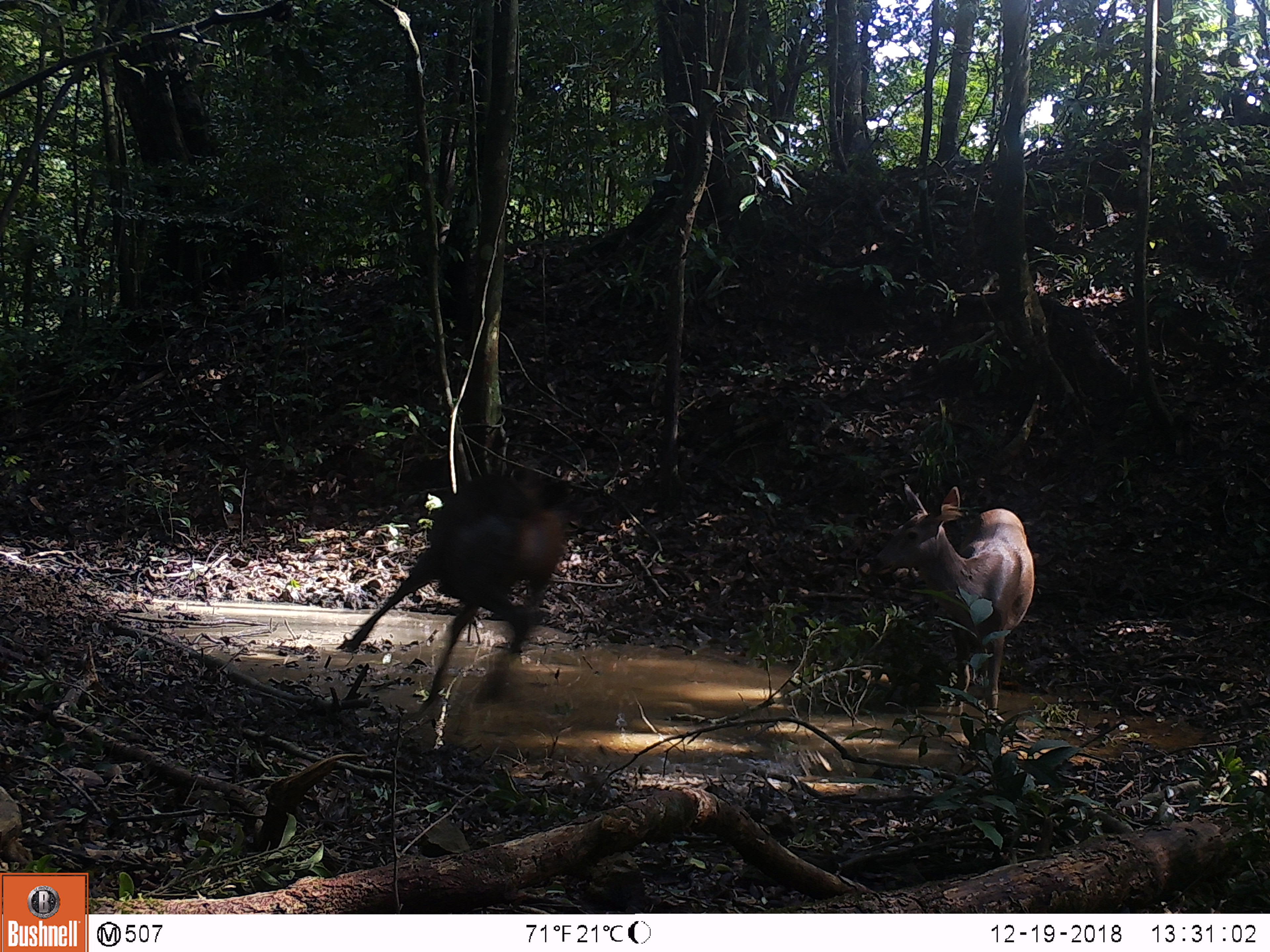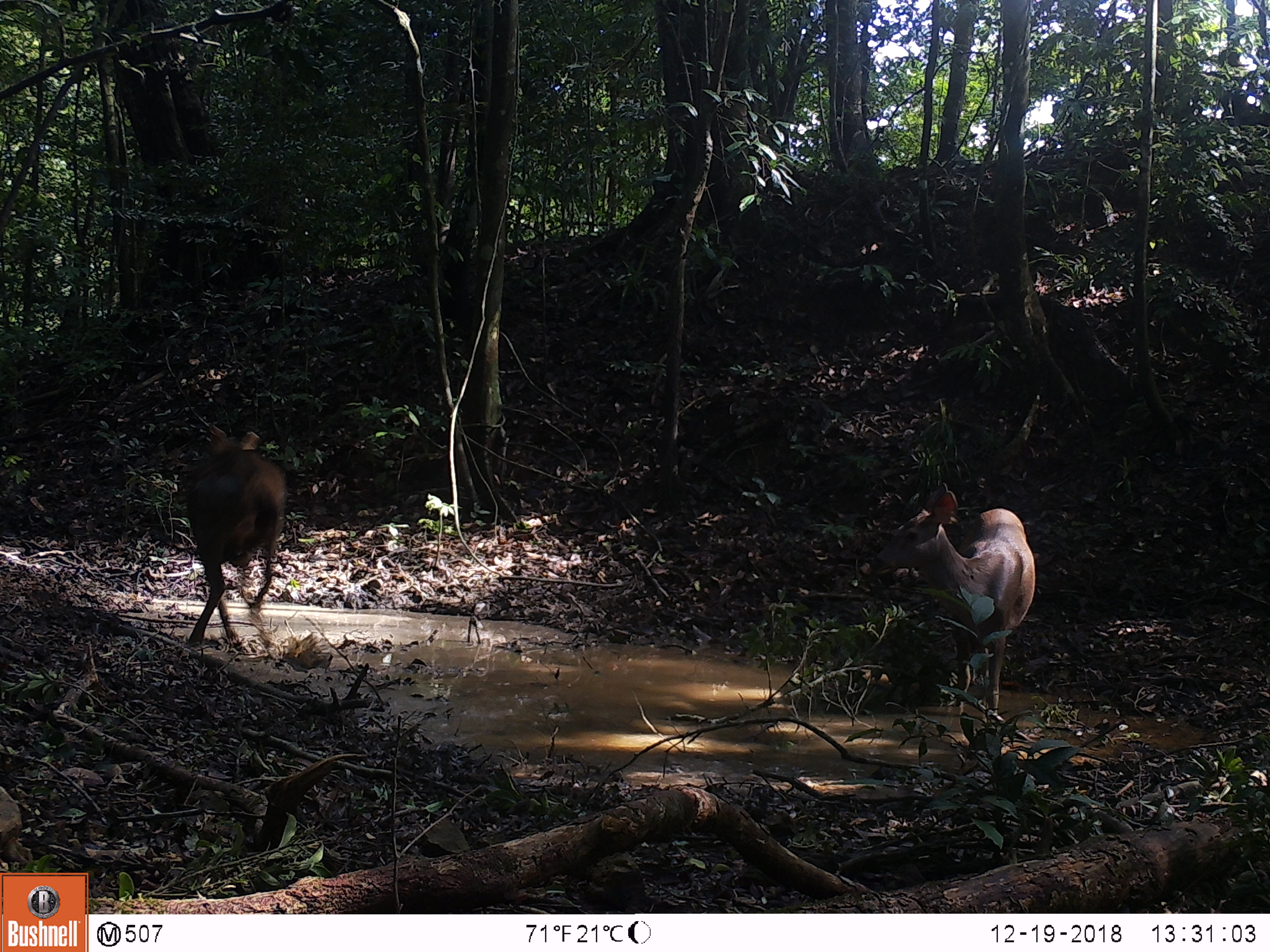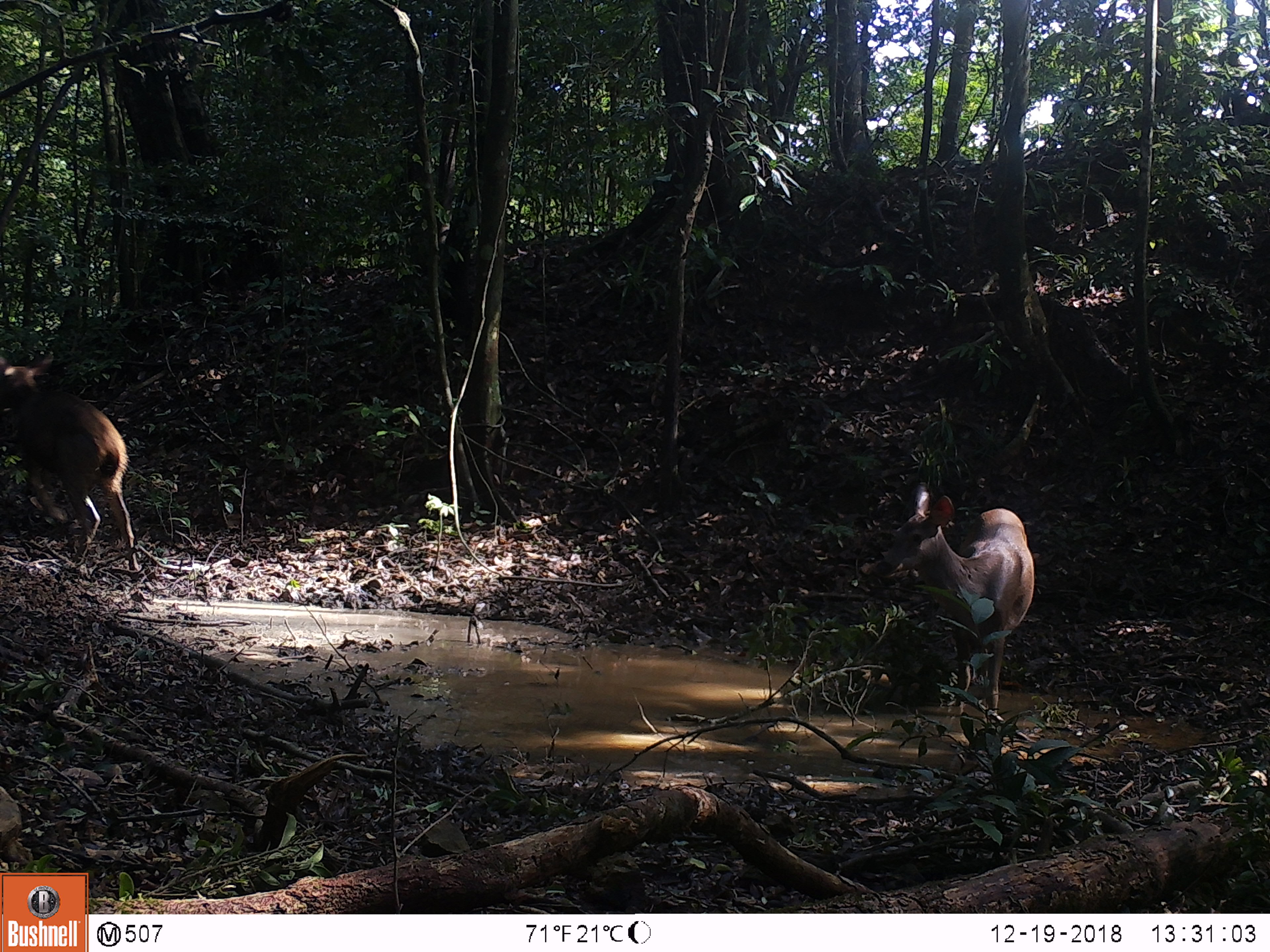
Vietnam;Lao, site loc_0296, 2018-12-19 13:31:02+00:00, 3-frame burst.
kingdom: Animalia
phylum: Chordata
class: Mammalia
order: Artiodactyla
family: Cervidae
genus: Rusa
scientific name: Rusa unicolor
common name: sambar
Sambar (Rusa unicolor). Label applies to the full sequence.